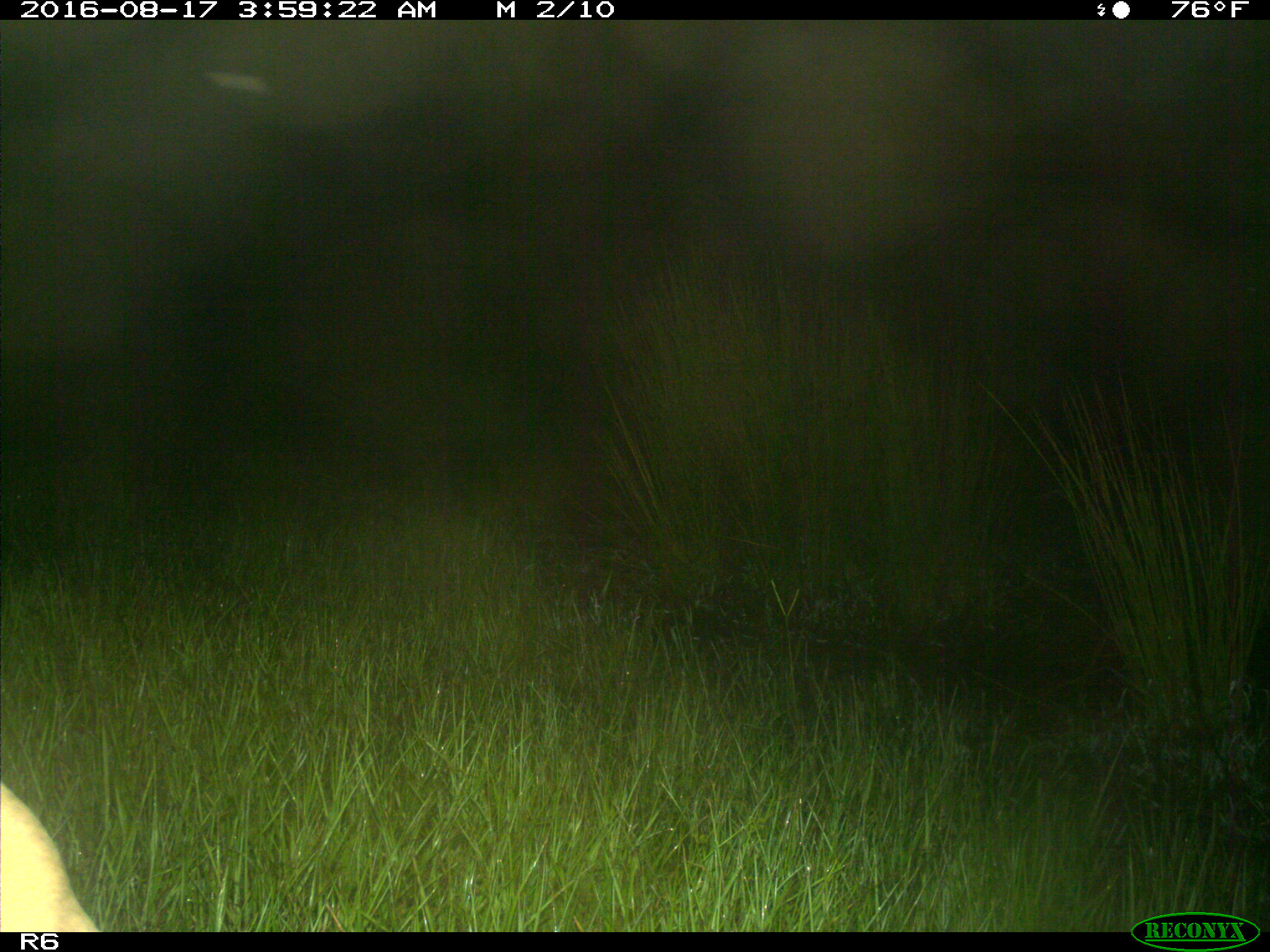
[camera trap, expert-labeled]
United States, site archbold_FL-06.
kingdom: Animalia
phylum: Chordata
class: Mammalia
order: Artiodactyla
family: Bovidae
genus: Bos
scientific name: Bos taurus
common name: domestic cow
Bos taurus (domestic cow).